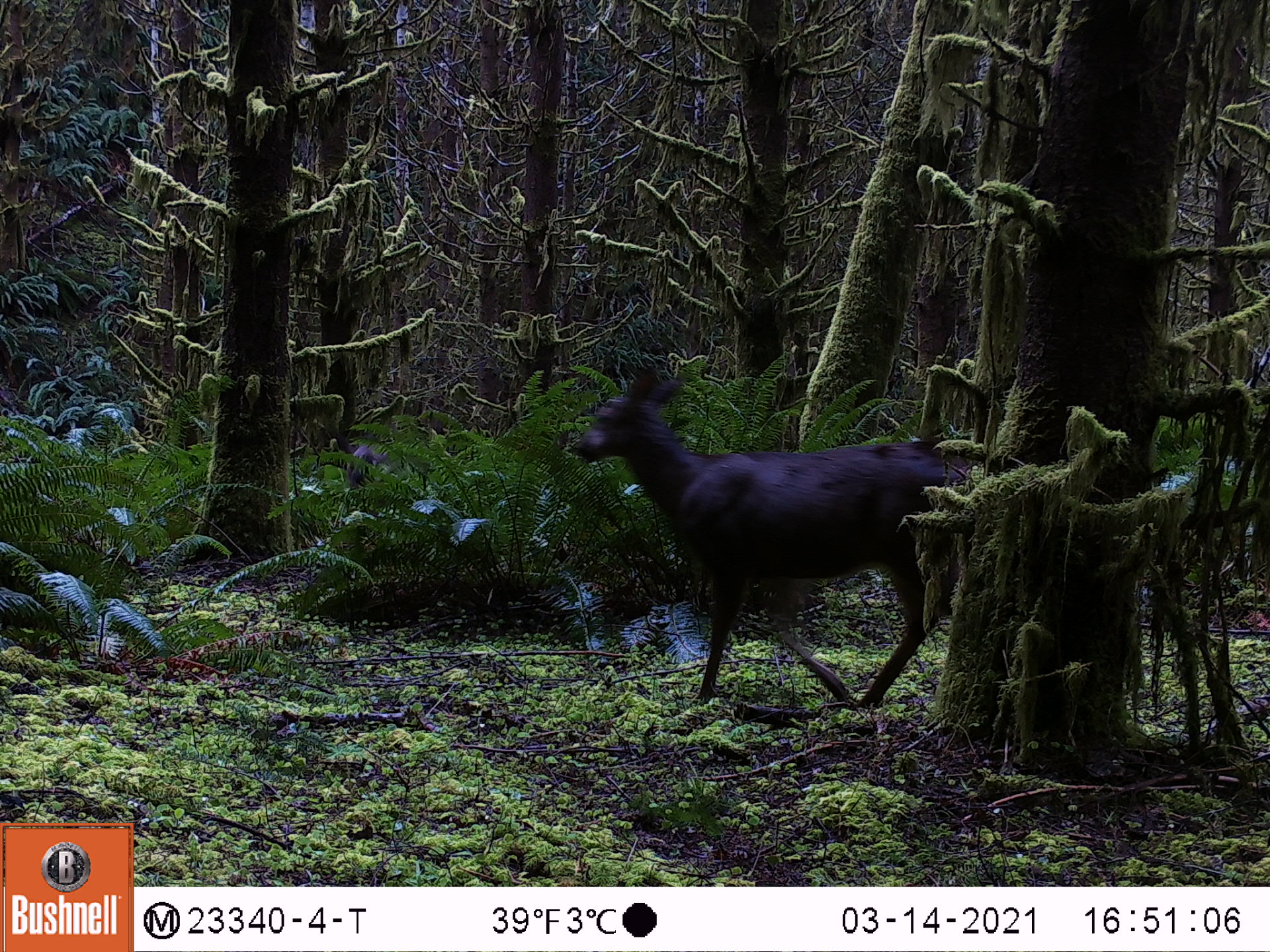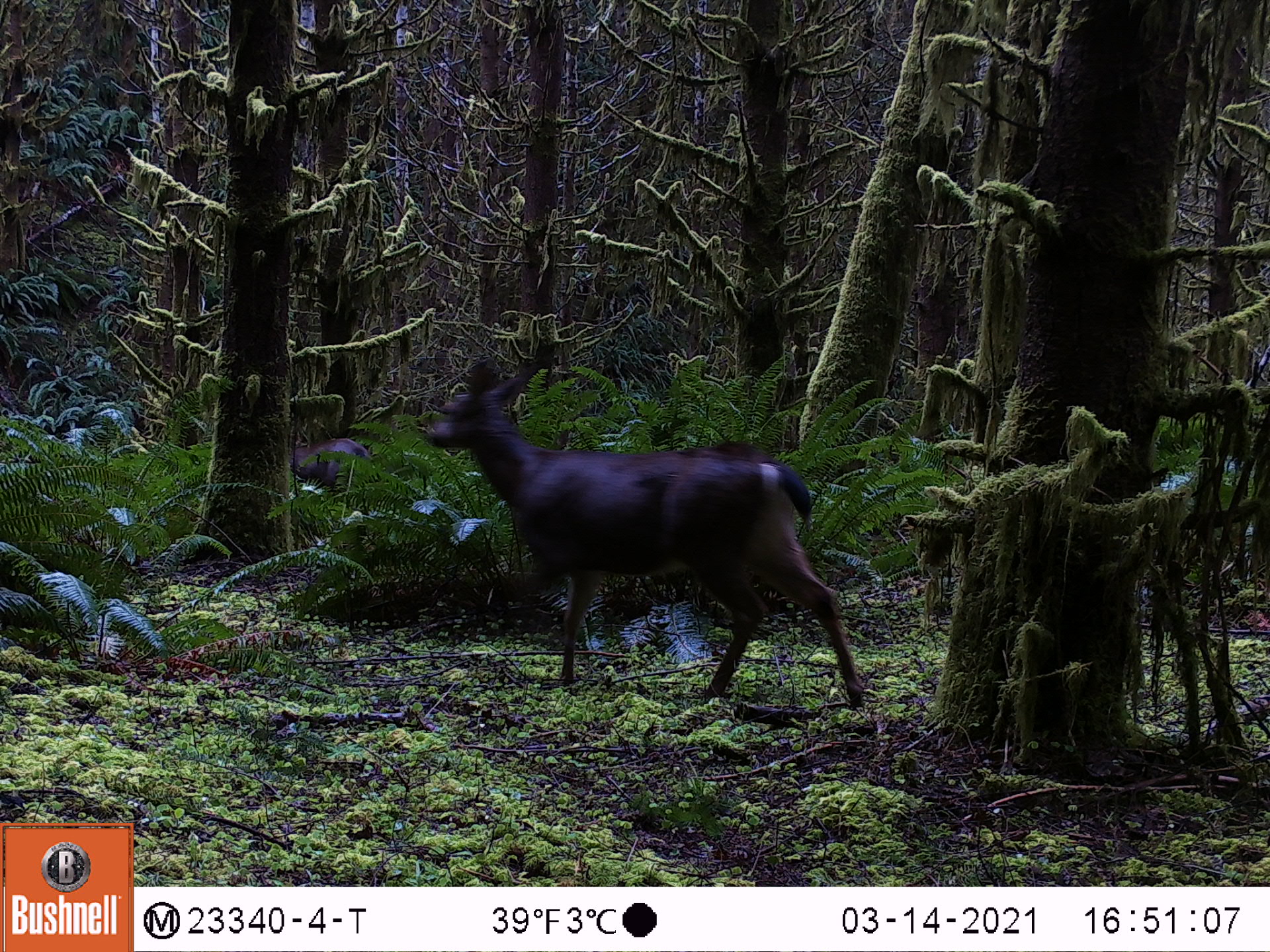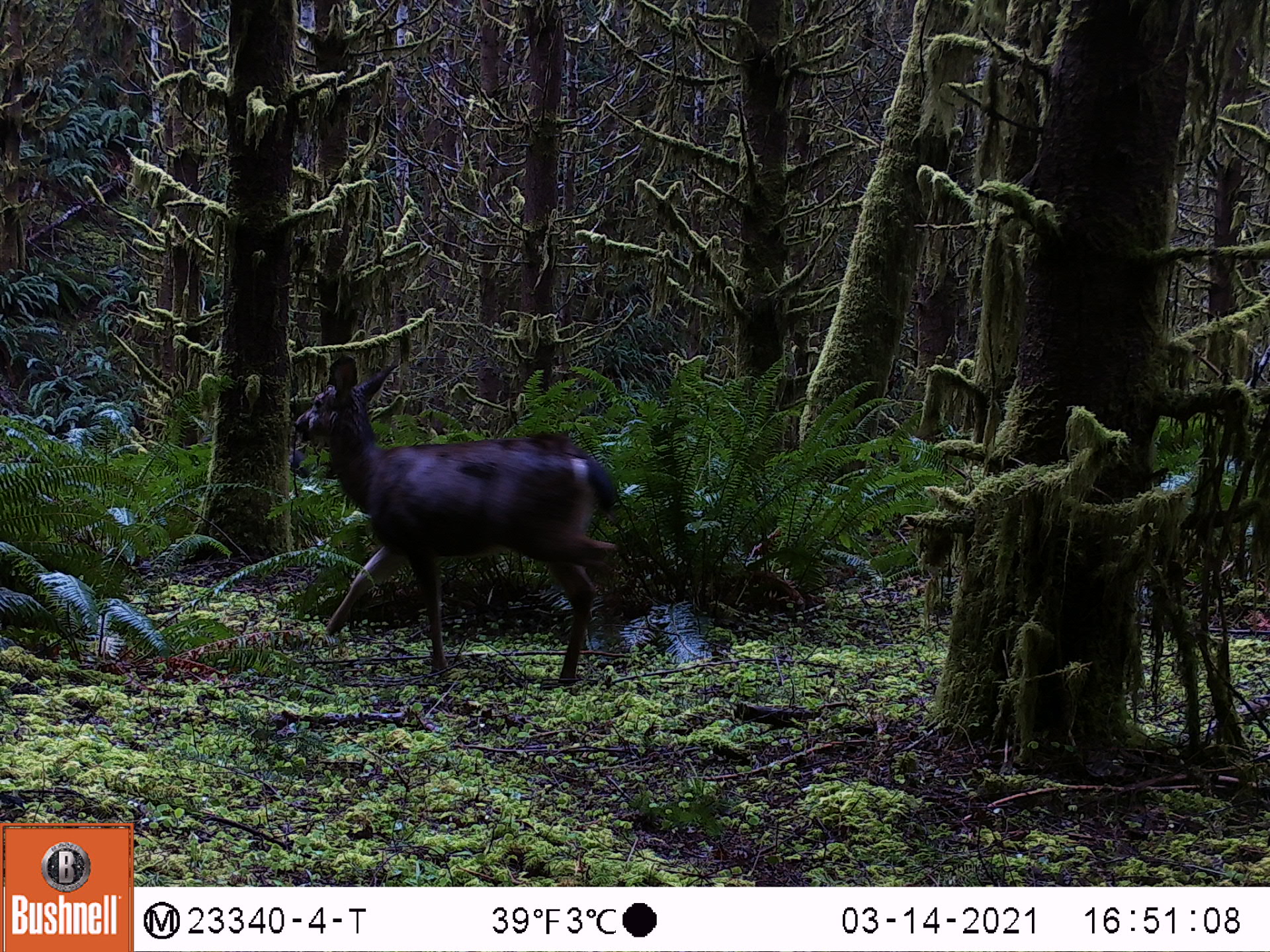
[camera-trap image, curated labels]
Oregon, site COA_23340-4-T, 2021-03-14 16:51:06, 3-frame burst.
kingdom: Animalia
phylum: Chordata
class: Mammalia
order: Artiodactyla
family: Cervidae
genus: Odocoileus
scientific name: Odocoileus hemionus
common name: black-tailed deer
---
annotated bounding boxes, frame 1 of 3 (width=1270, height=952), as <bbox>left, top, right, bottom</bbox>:
black-tailed deer: <bbox>570, 365, 997, 726</bbox>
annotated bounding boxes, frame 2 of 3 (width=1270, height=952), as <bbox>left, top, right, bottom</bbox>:
black-tailed deer: <bbox>428, 356, 872, 713</bbox>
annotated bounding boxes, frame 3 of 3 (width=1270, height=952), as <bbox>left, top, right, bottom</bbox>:
black-tailed deer: <bbox>286, 353, 633, 704</bbox>